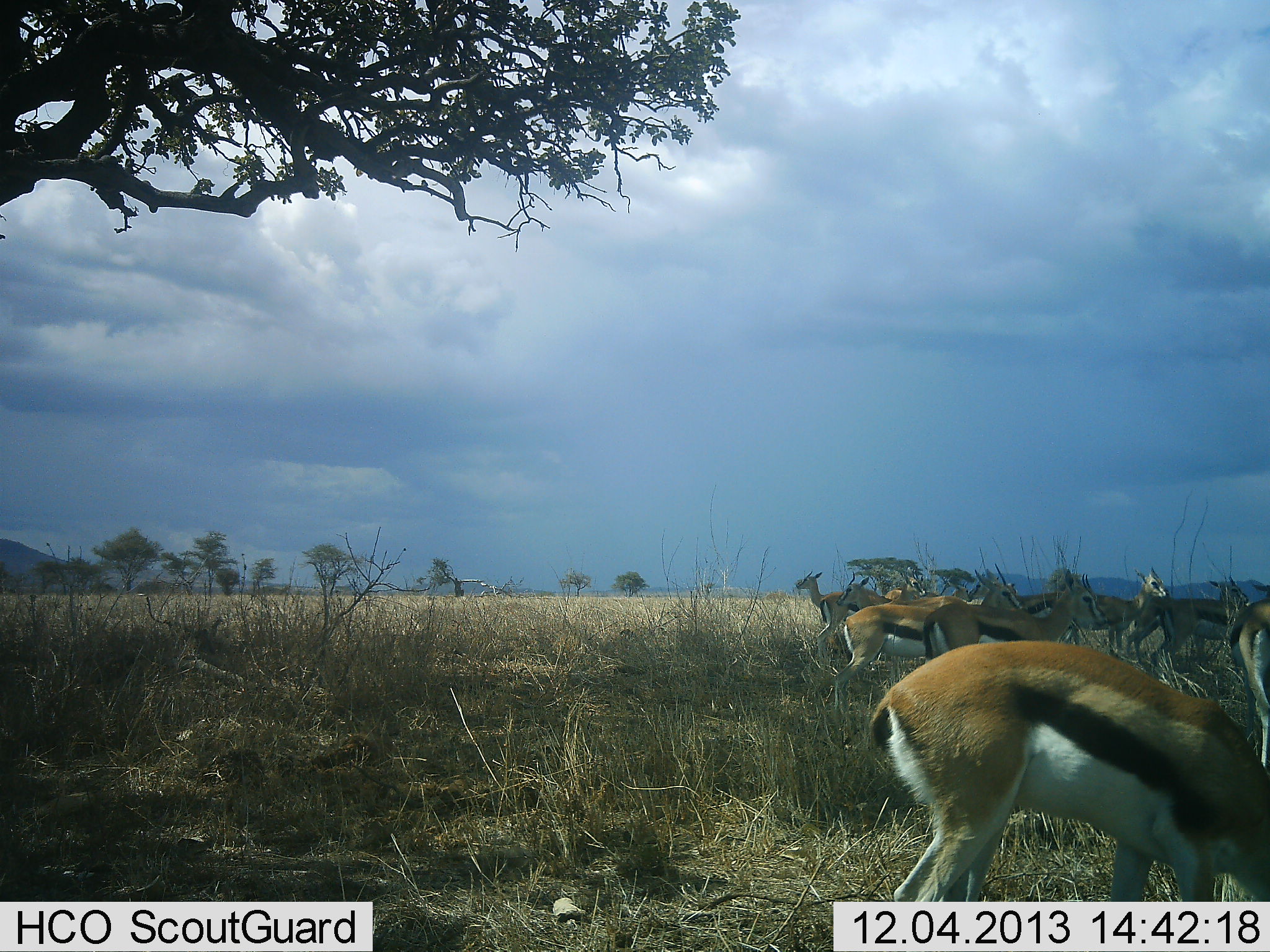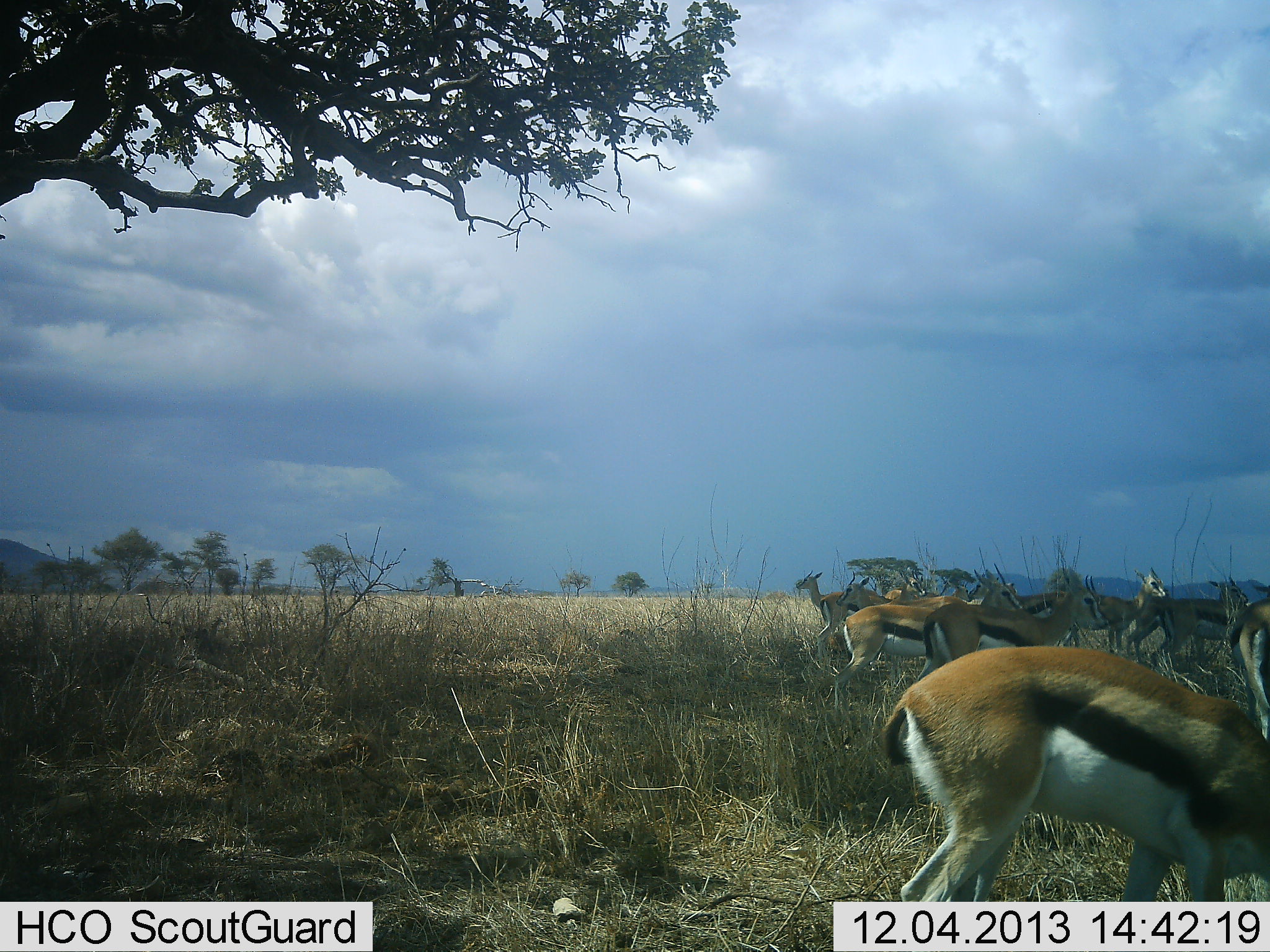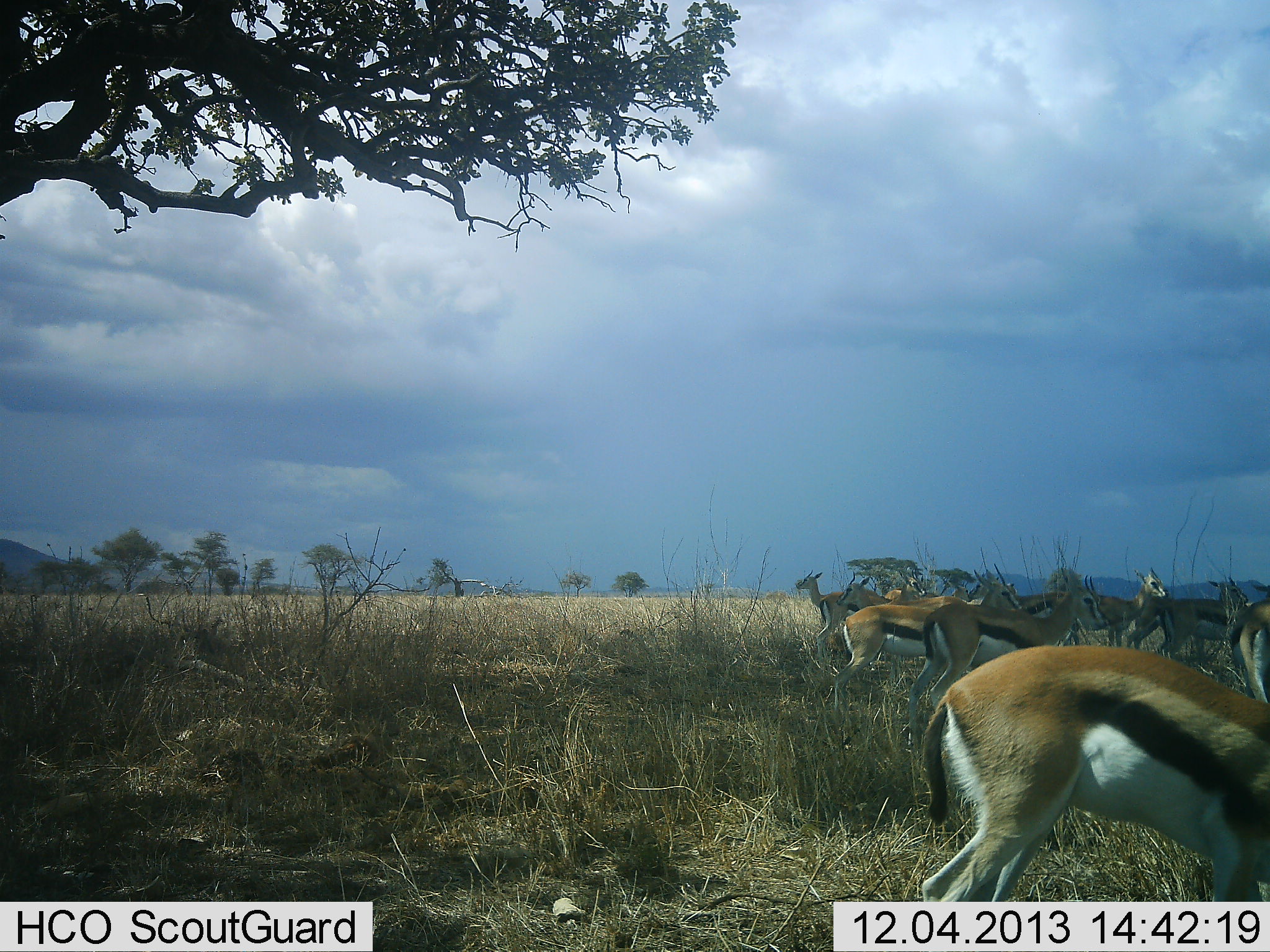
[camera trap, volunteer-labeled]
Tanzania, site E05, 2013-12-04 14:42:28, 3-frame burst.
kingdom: Animalia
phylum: Chordata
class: Mammalia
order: Artiodactyla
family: Bovidae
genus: Eudorcas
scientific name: Eudorcas thomsonii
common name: thomson's gazelle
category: gazellethomsons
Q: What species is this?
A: Gazellethomsons (thomson's gazelle) (Eudorcas thomsonii).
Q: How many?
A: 10.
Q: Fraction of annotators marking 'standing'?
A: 90%.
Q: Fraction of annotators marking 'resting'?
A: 0%.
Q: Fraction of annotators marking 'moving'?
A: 20%.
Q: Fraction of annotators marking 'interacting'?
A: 0%.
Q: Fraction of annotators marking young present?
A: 0%.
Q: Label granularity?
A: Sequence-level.